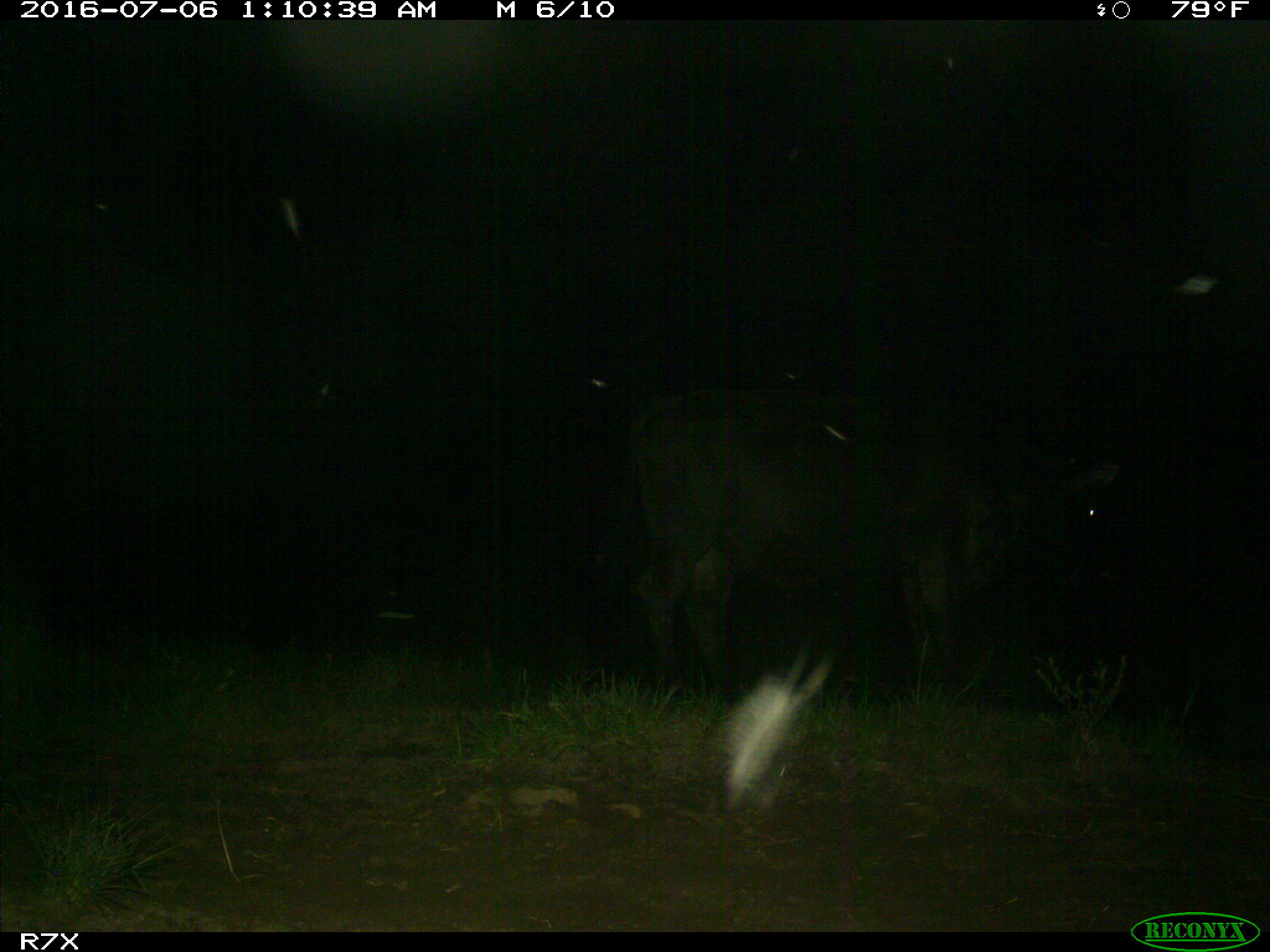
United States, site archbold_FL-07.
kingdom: Animalia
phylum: Chordata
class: Mammalia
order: Artiodactyla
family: Bovidae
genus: Bos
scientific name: Bos taurus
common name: domestic cow